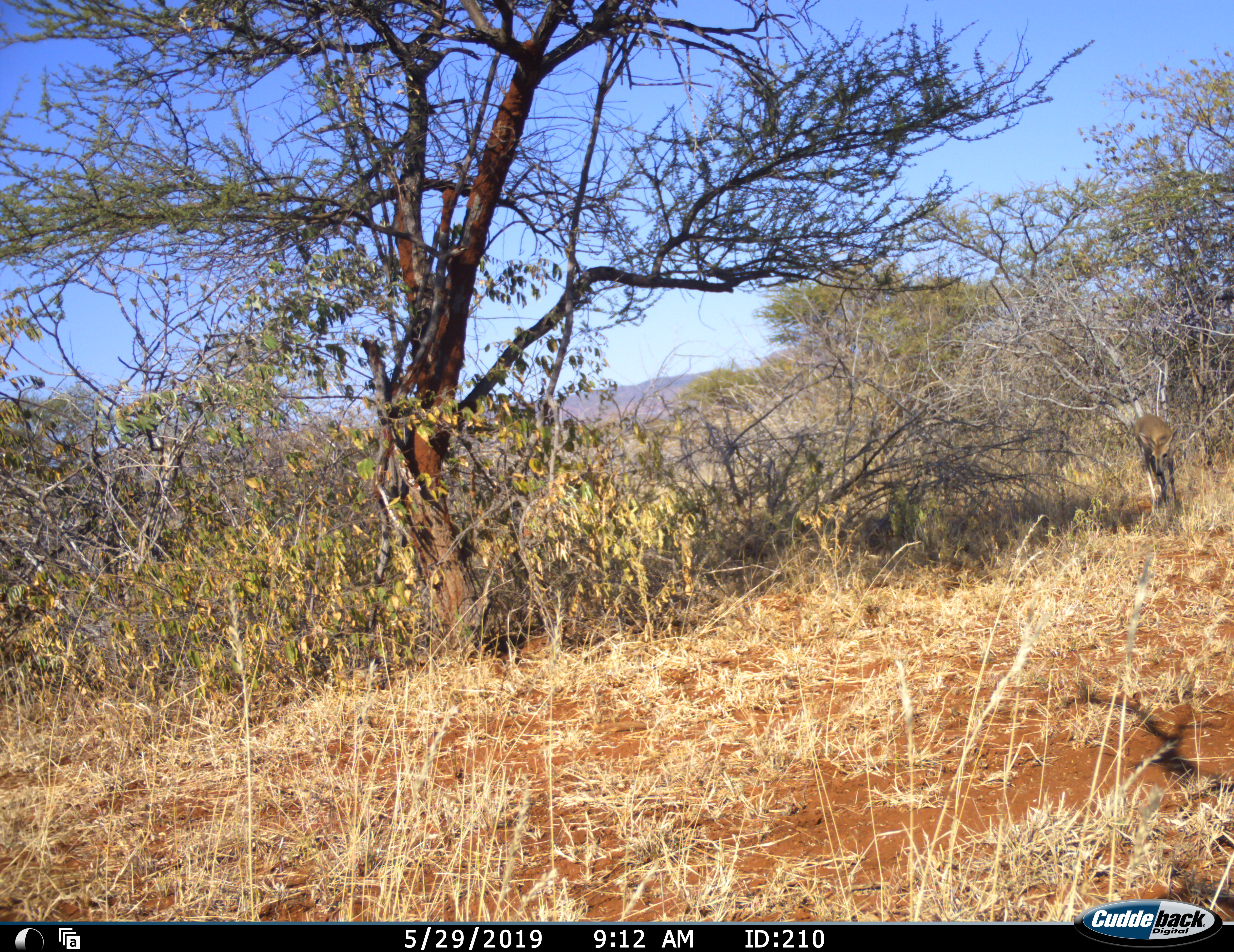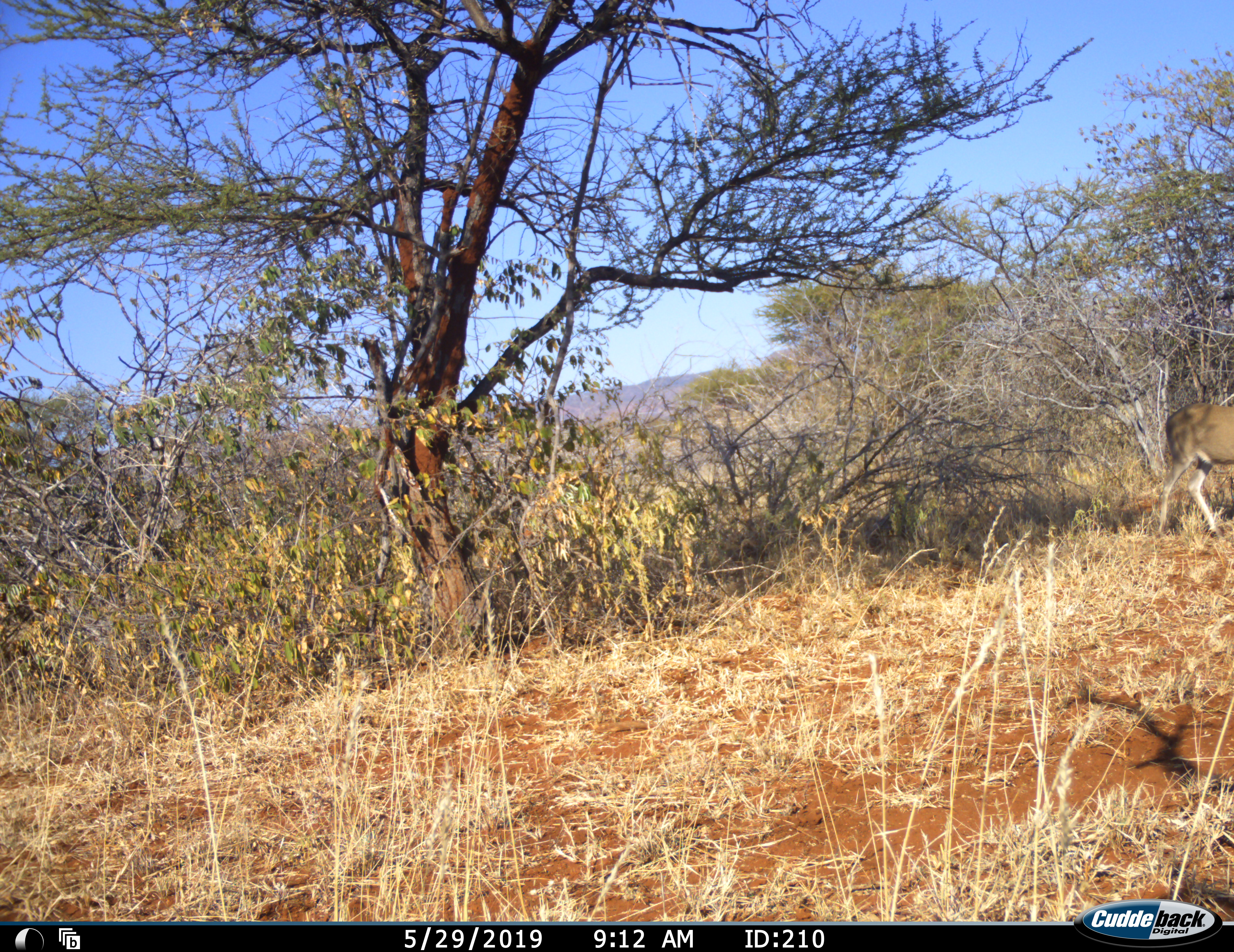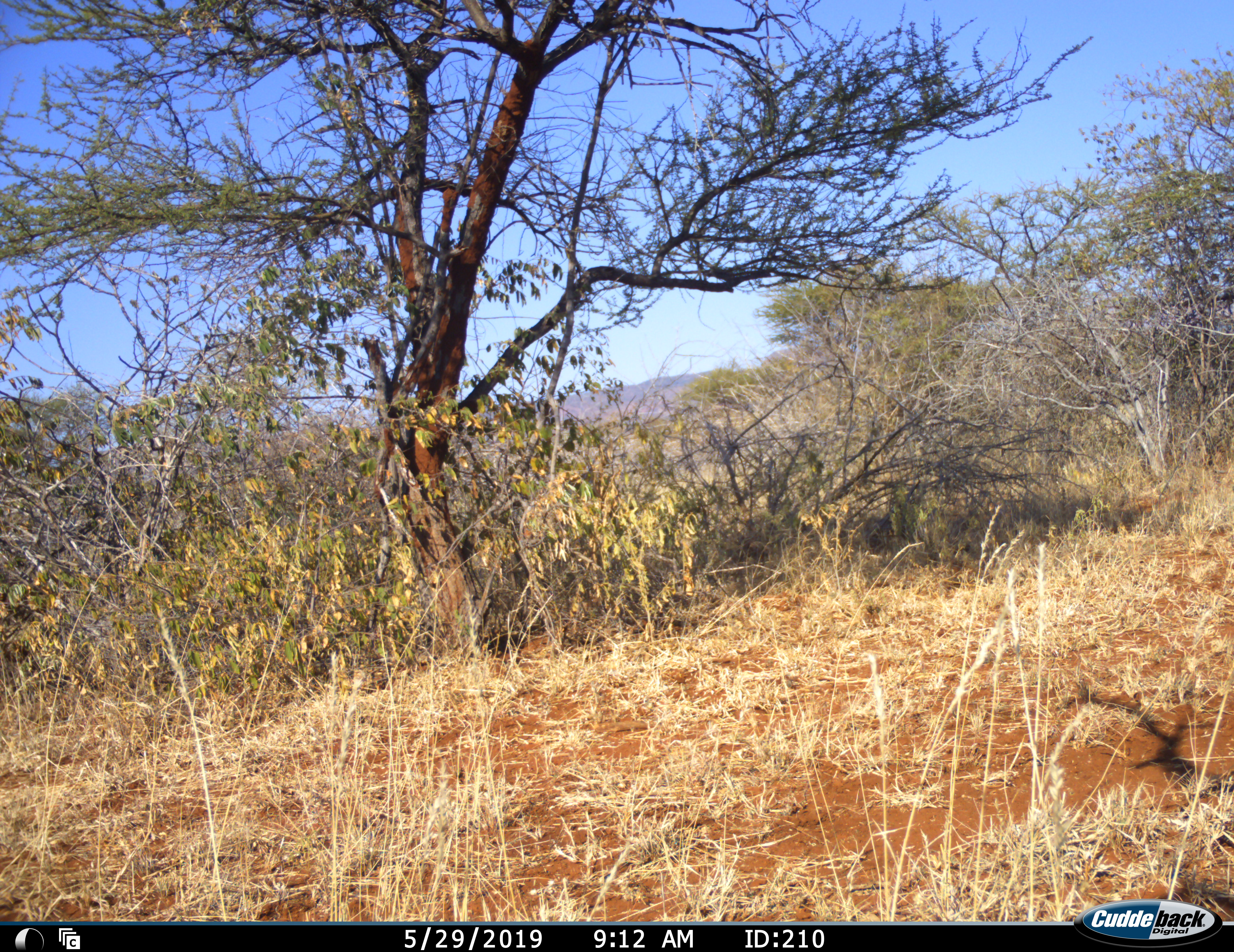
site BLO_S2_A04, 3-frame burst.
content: unidentified animal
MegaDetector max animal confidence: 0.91